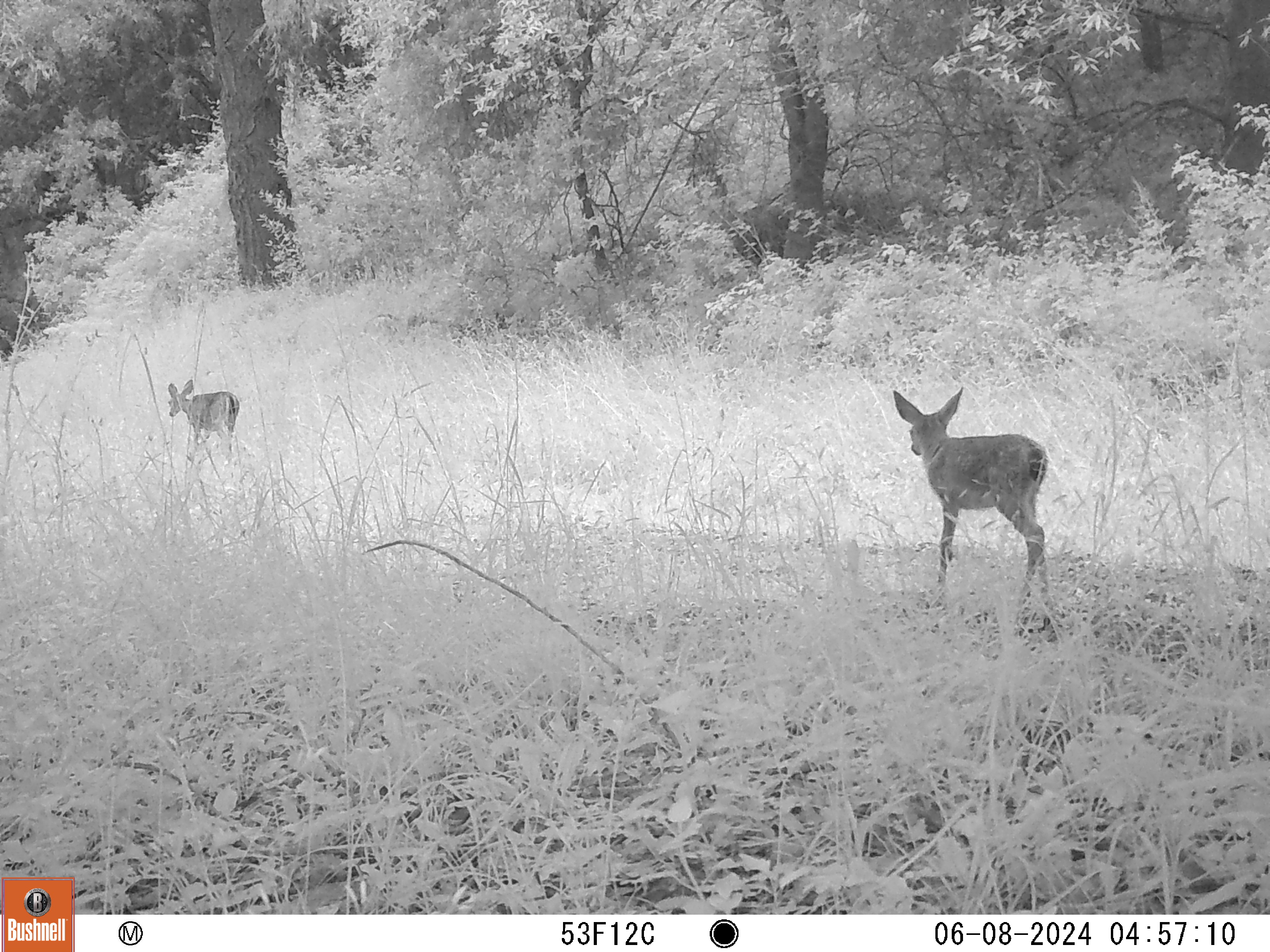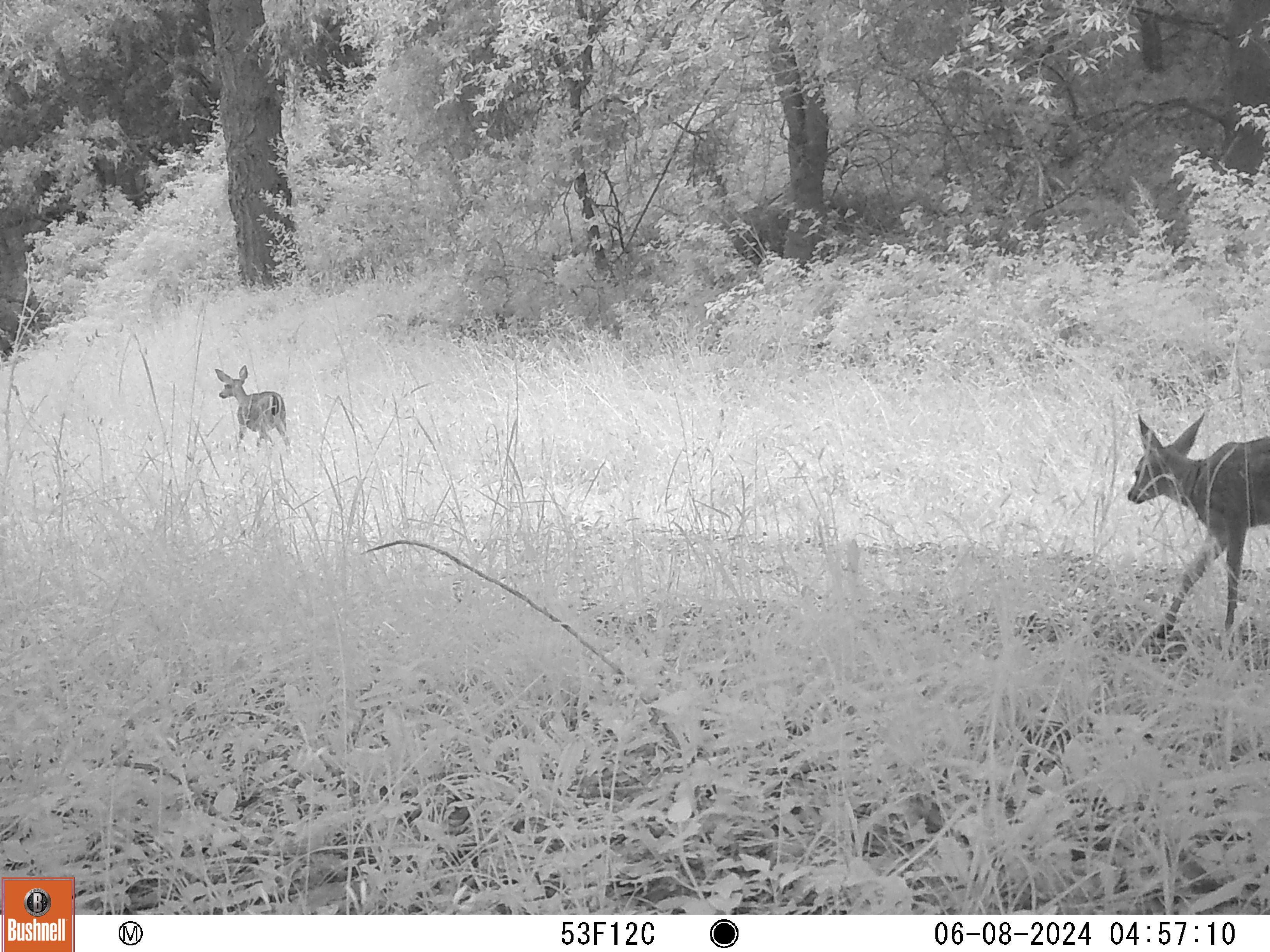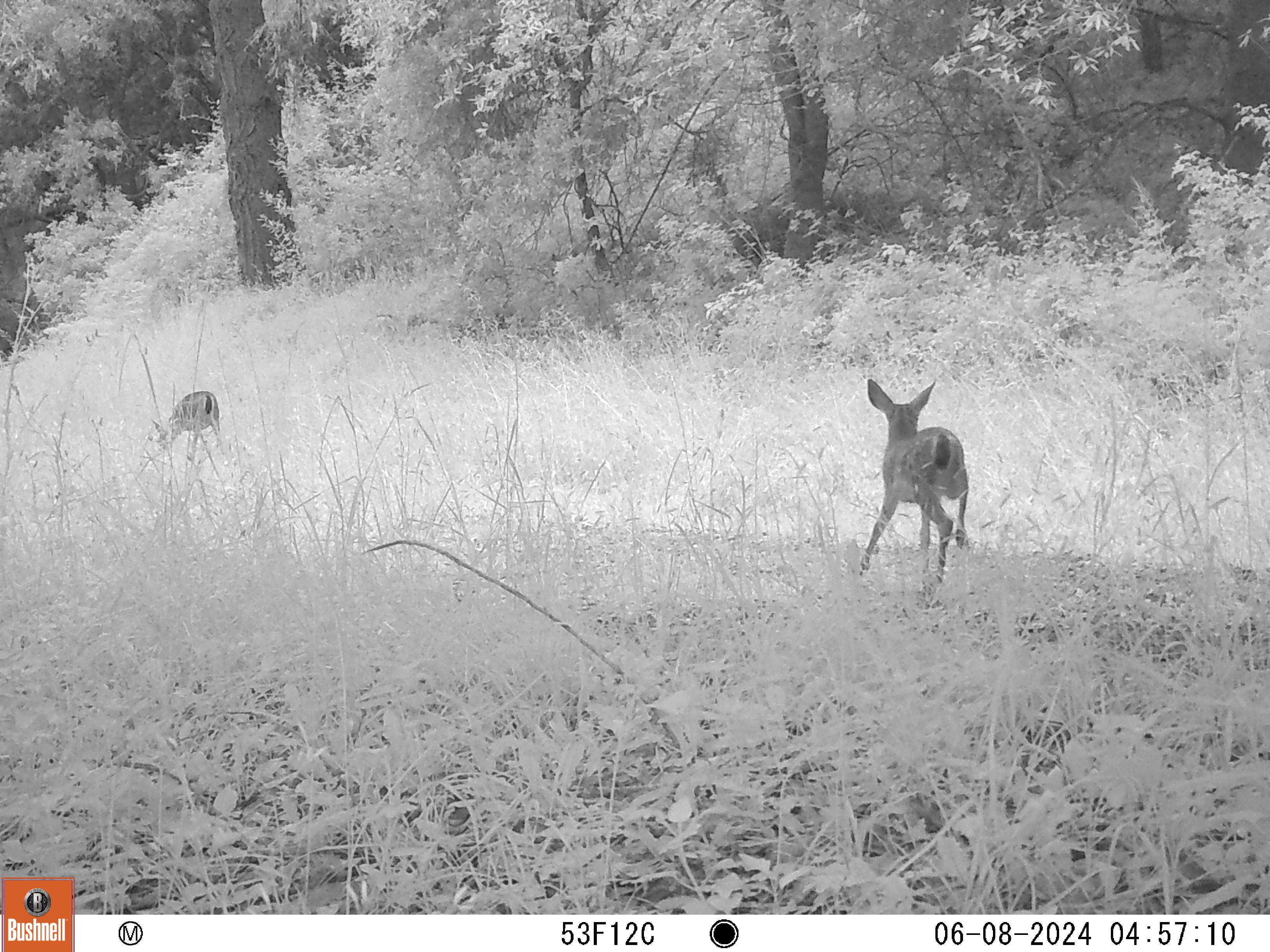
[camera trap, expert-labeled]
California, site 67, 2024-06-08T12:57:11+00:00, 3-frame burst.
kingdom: Animalia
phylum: Chordata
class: Mammalia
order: Artiodactyla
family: Cervidae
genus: Odocoileus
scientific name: Odocoileus hemionus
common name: mule deer